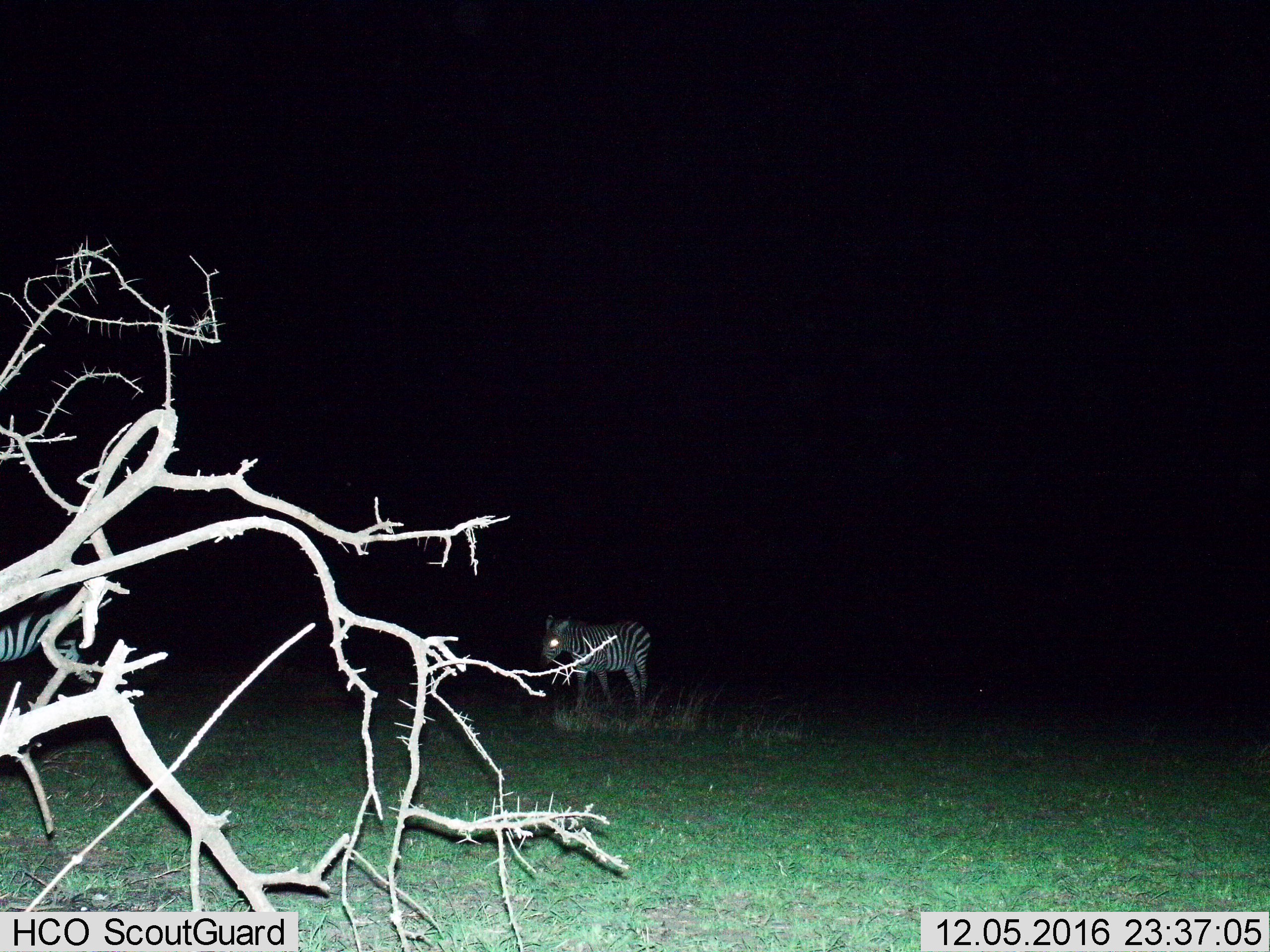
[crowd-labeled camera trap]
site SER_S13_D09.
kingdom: Animalia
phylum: Chordata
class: Mammalia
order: Perissodactyla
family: Equidae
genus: Equus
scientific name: Equus quagga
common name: plains zebra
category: zebraplains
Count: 2.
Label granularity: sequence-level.